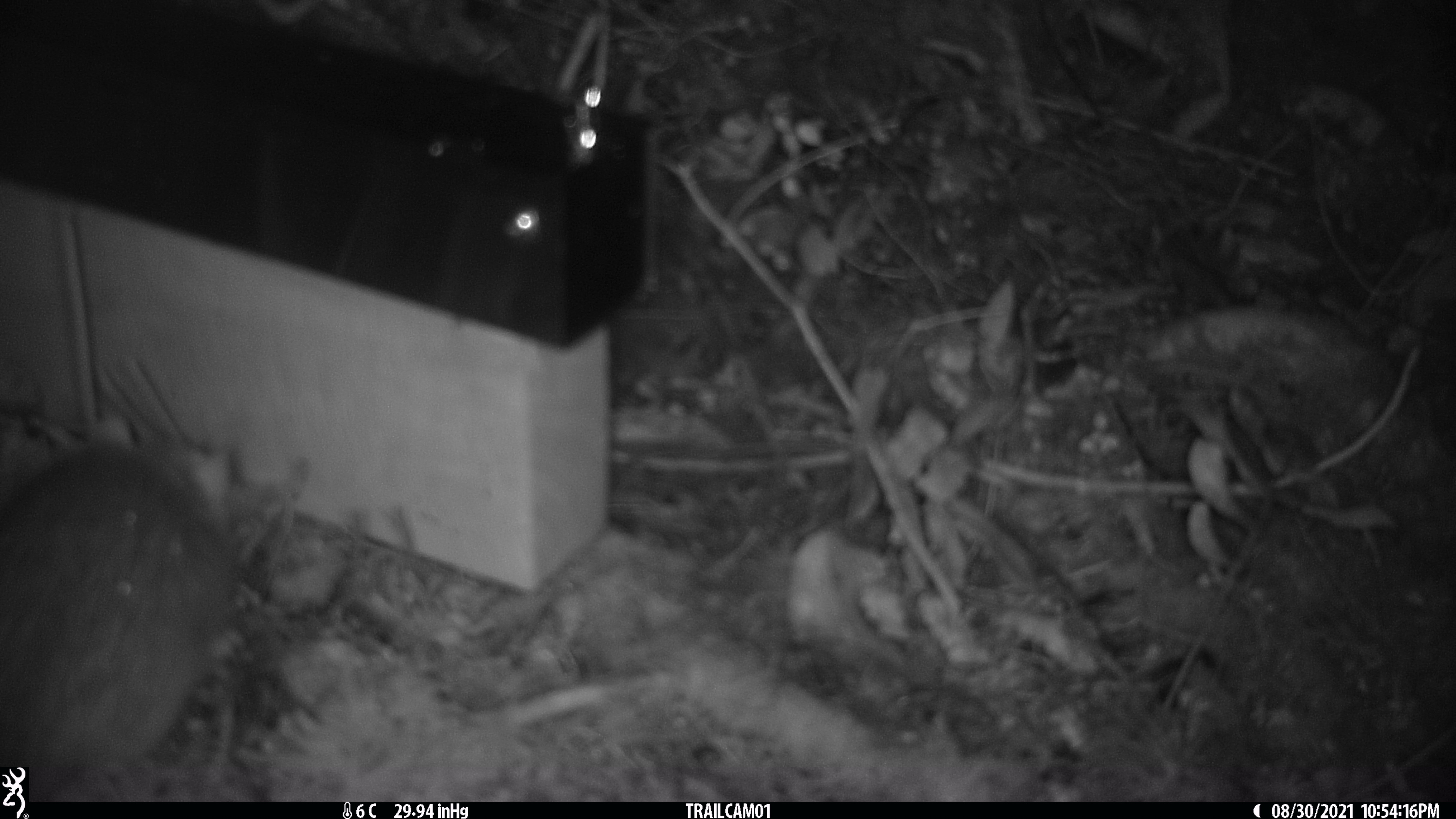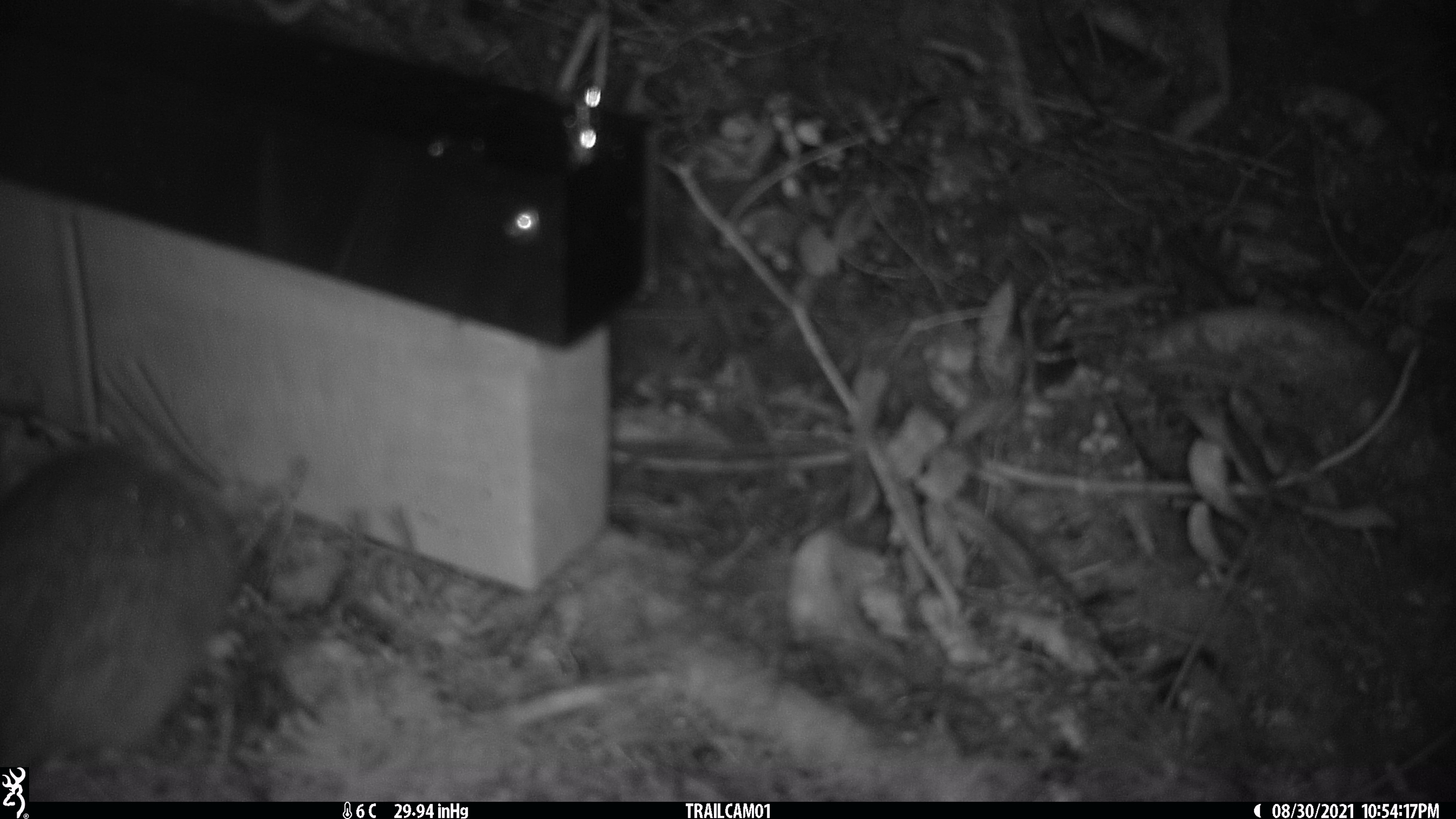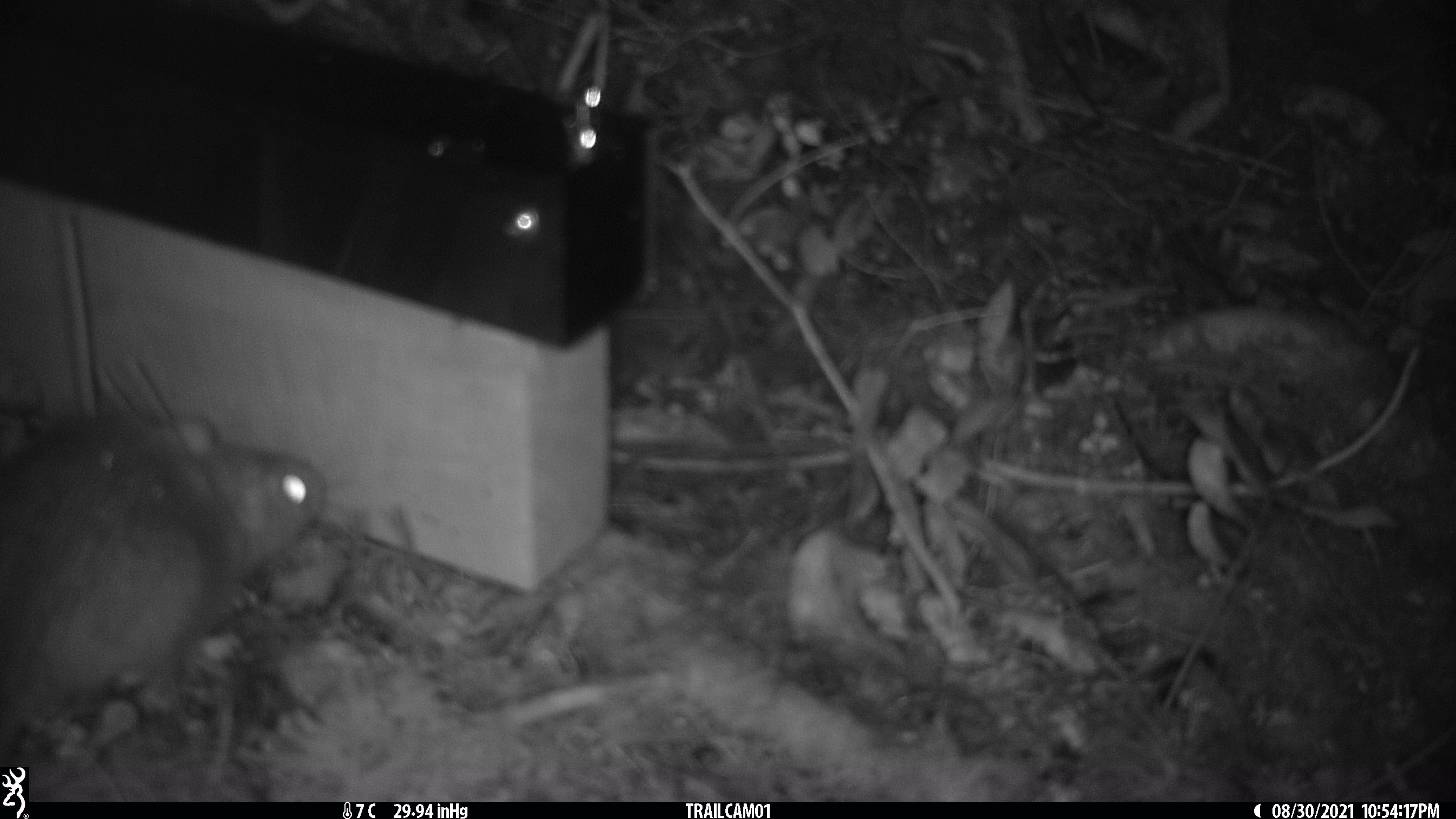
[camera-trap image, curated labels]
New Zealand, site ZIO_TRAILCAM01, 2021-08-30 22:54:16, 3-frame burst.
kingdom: Animalia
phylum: Chordata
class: Mammalia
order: Rodentia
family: Muridae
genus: Rattus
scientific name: Rattus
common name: rat